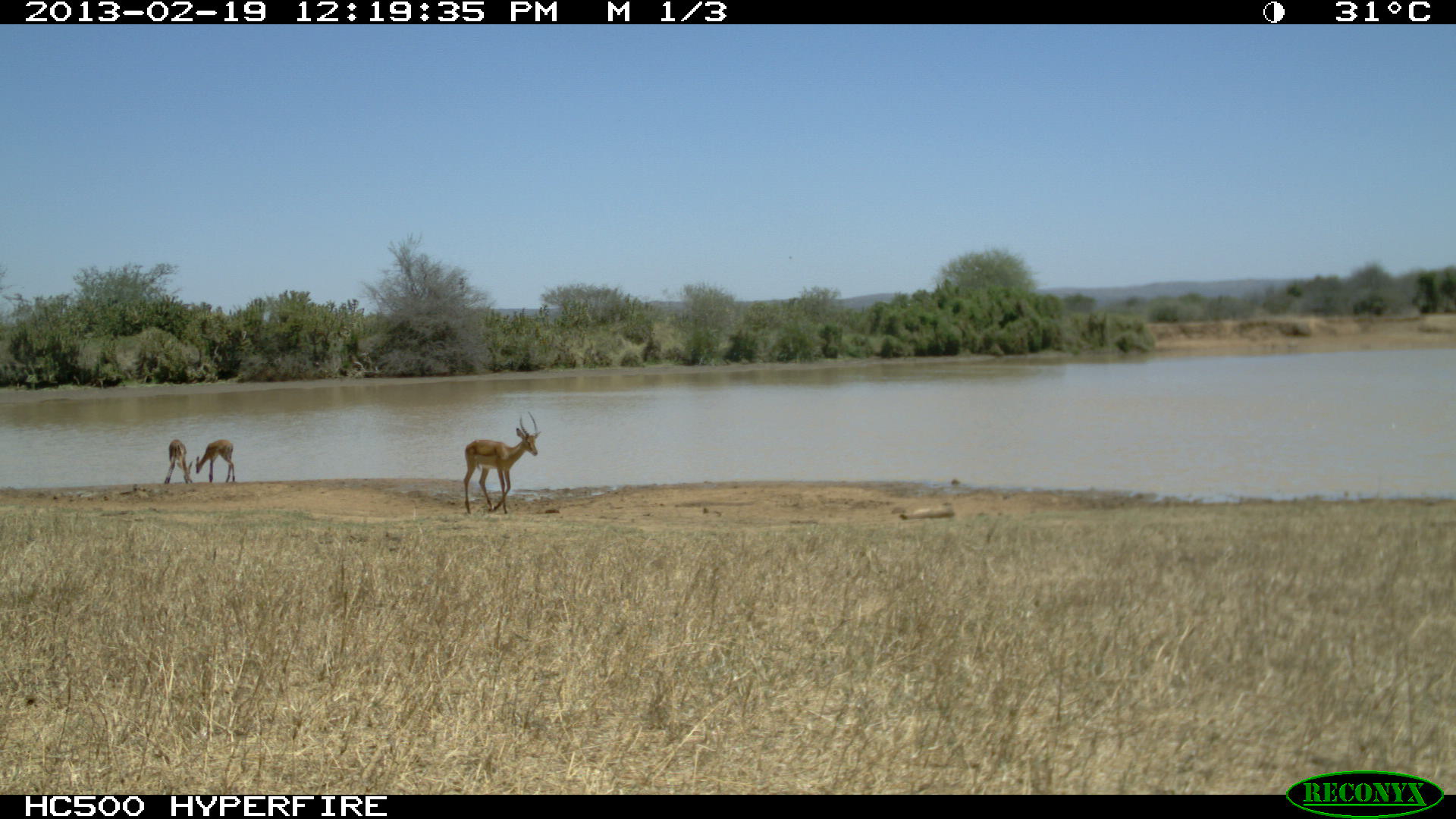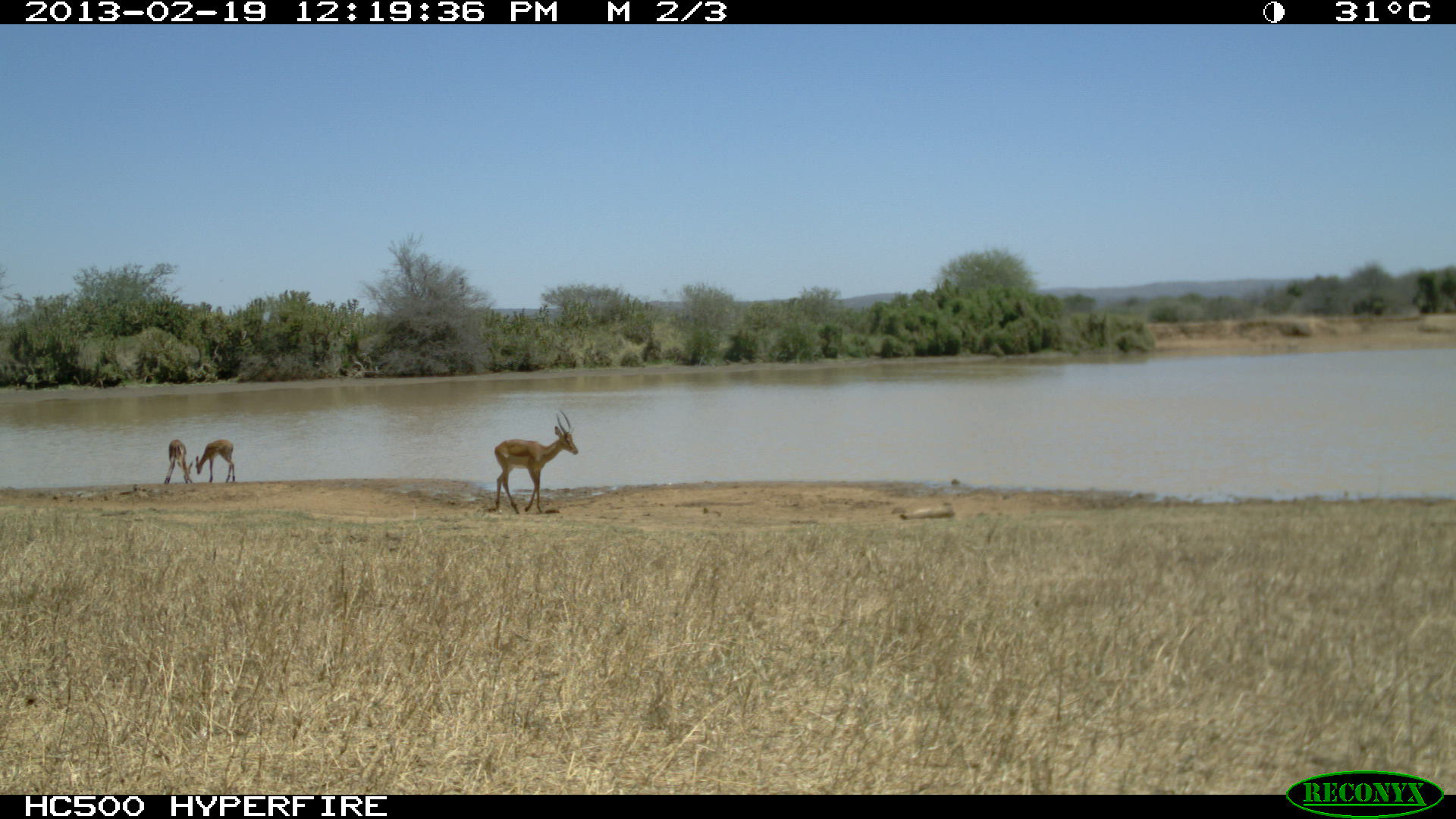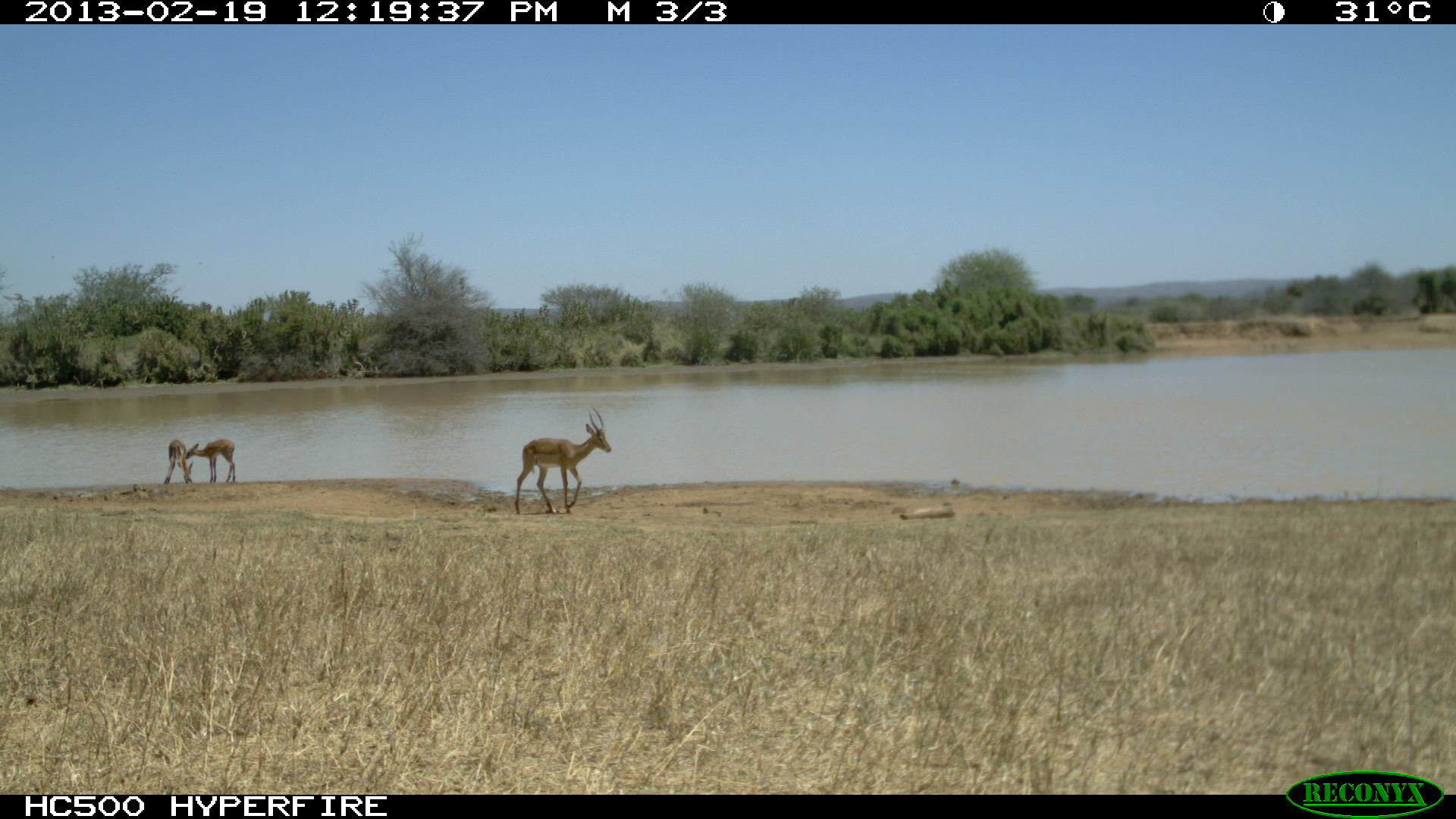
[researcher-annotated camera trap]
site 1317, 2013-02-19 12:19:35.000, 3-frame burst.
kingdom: Animalia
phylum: Chordata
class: Mammalia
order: Artiodactyla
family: Bovidae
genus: Aepyceros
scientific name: Aepyceros melampus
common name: impala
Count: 3.